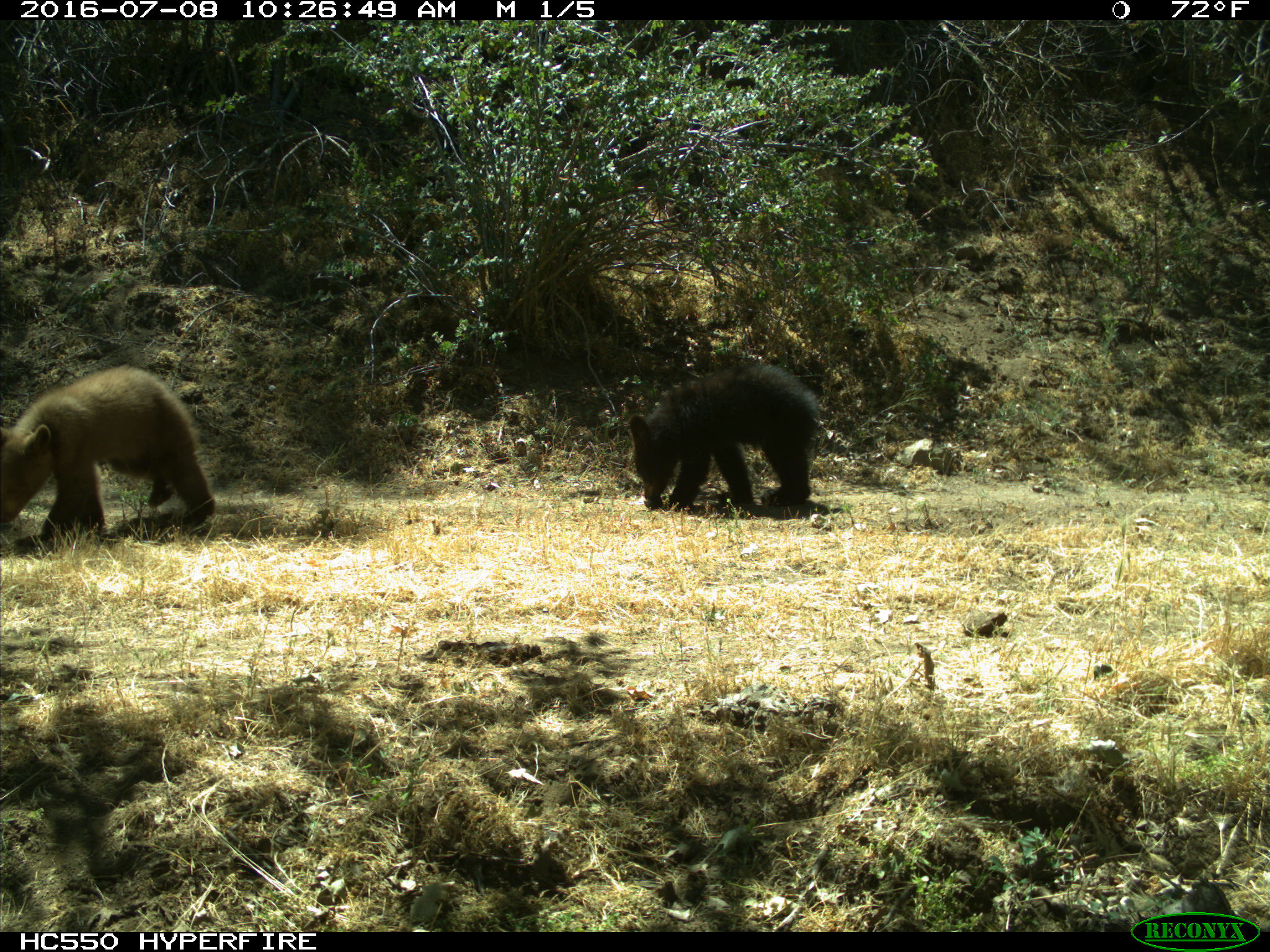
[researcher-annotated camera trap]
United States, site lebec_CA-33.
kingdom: Animalia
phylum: Chordata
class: Mammalia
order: Carnivora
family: Ursidae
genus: Ursus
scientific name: Ursus americanus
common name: american black bear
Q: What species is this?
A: Ursus americanus (american black bear).